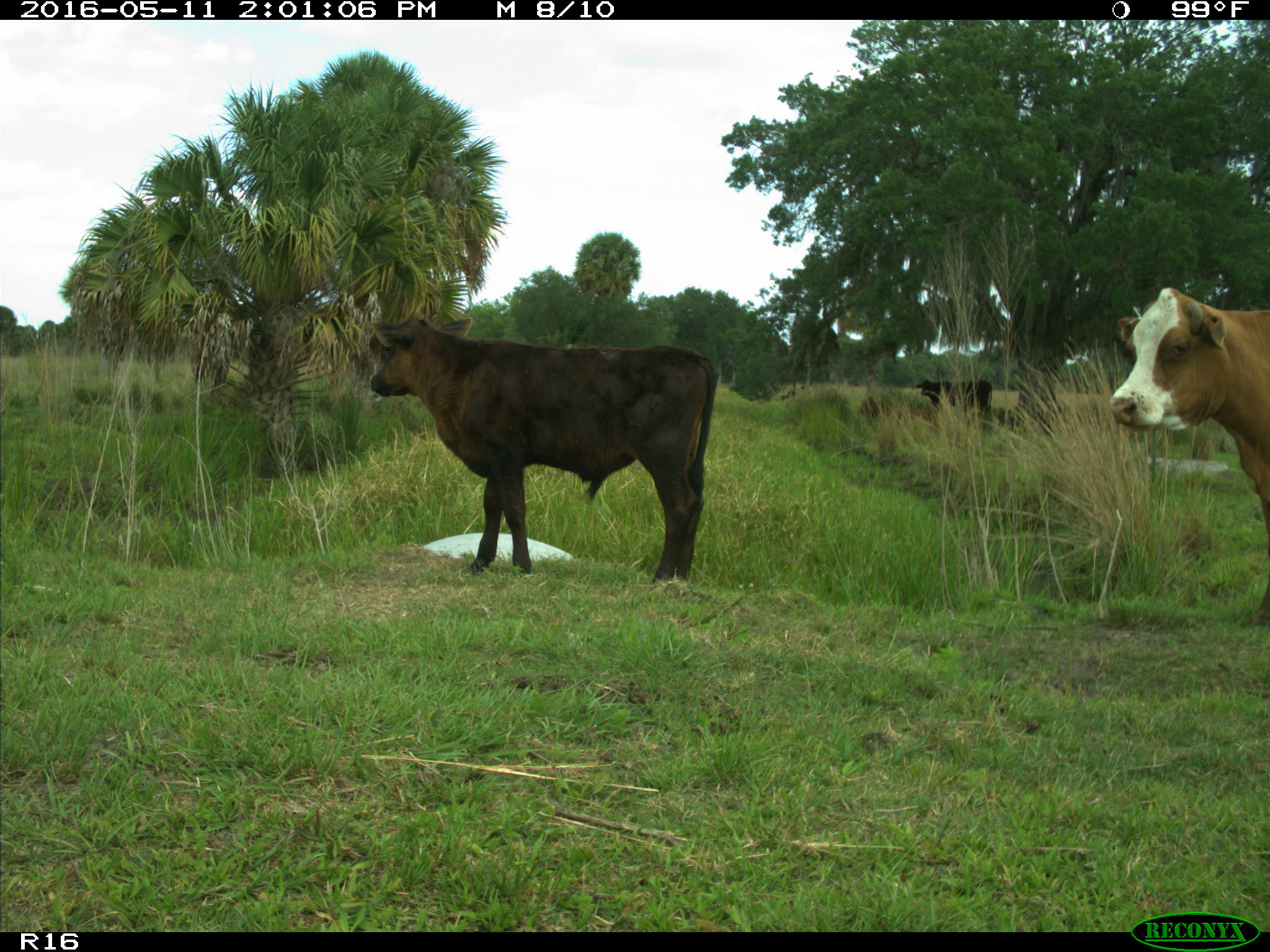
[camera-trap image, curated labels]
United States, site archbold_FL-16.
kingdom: Animalia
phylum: Chordata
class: Mammalia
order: Artiodactyla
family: Bovidae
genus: Bos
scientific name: Bos taurus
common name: domestic cow